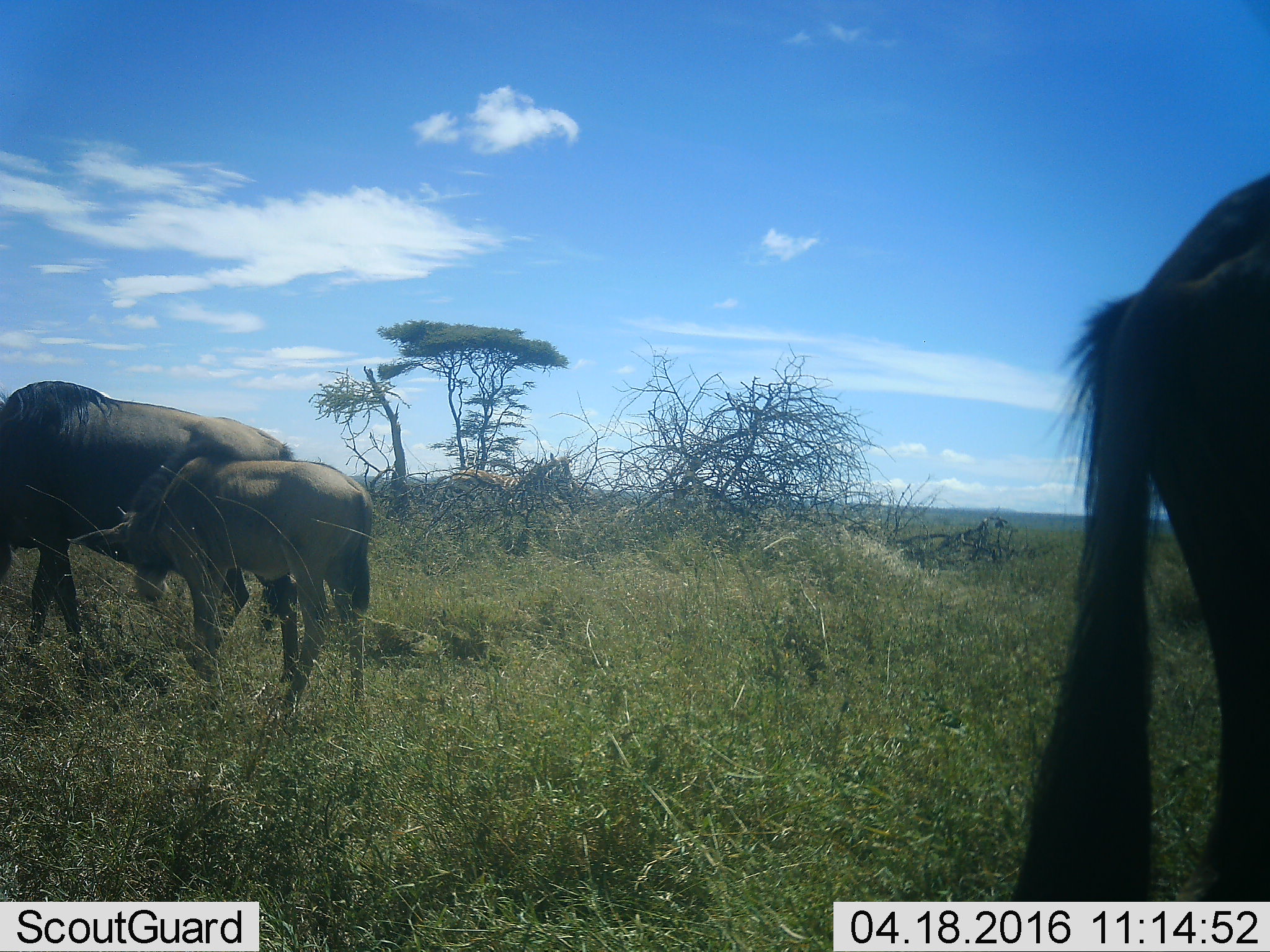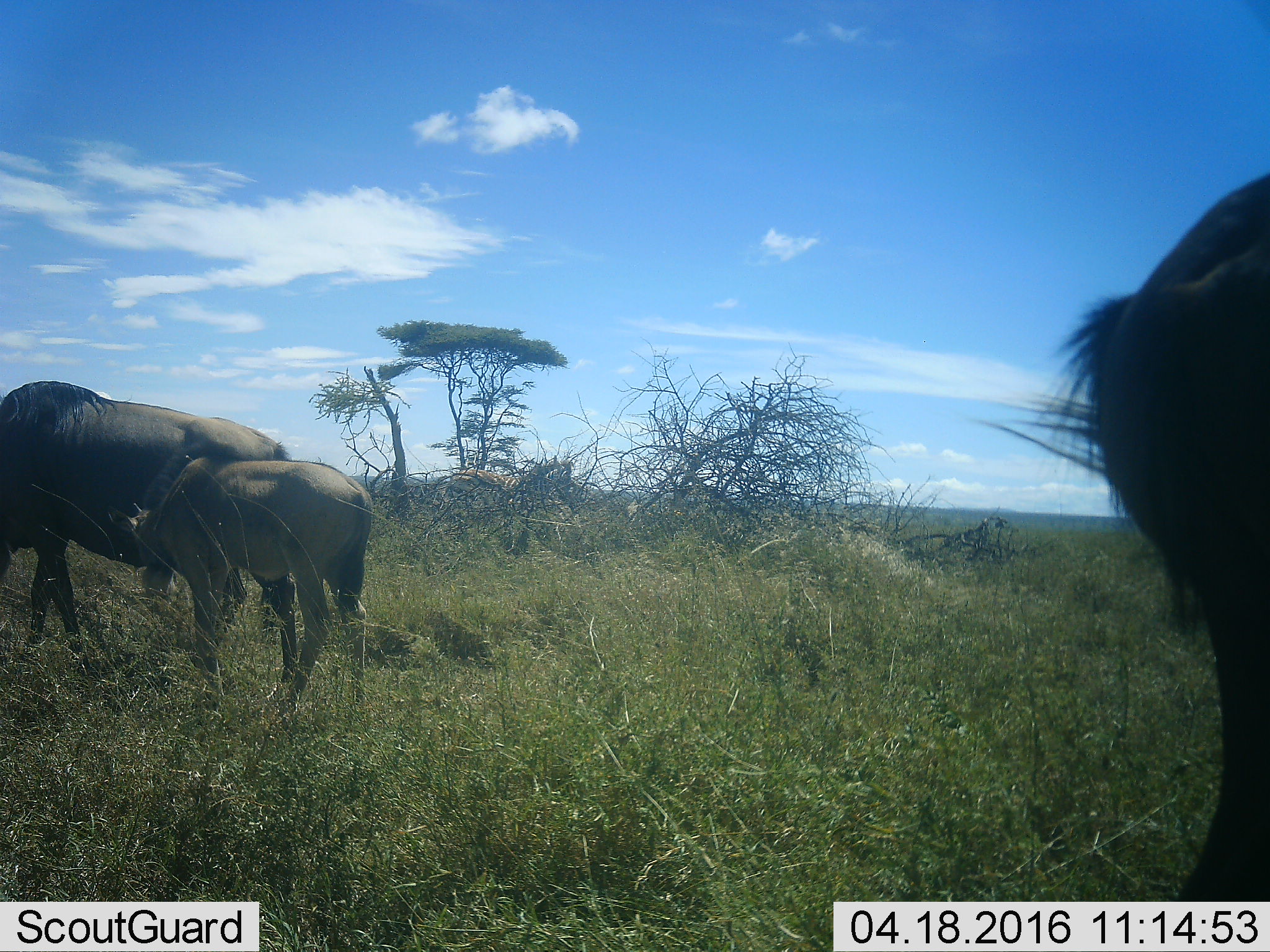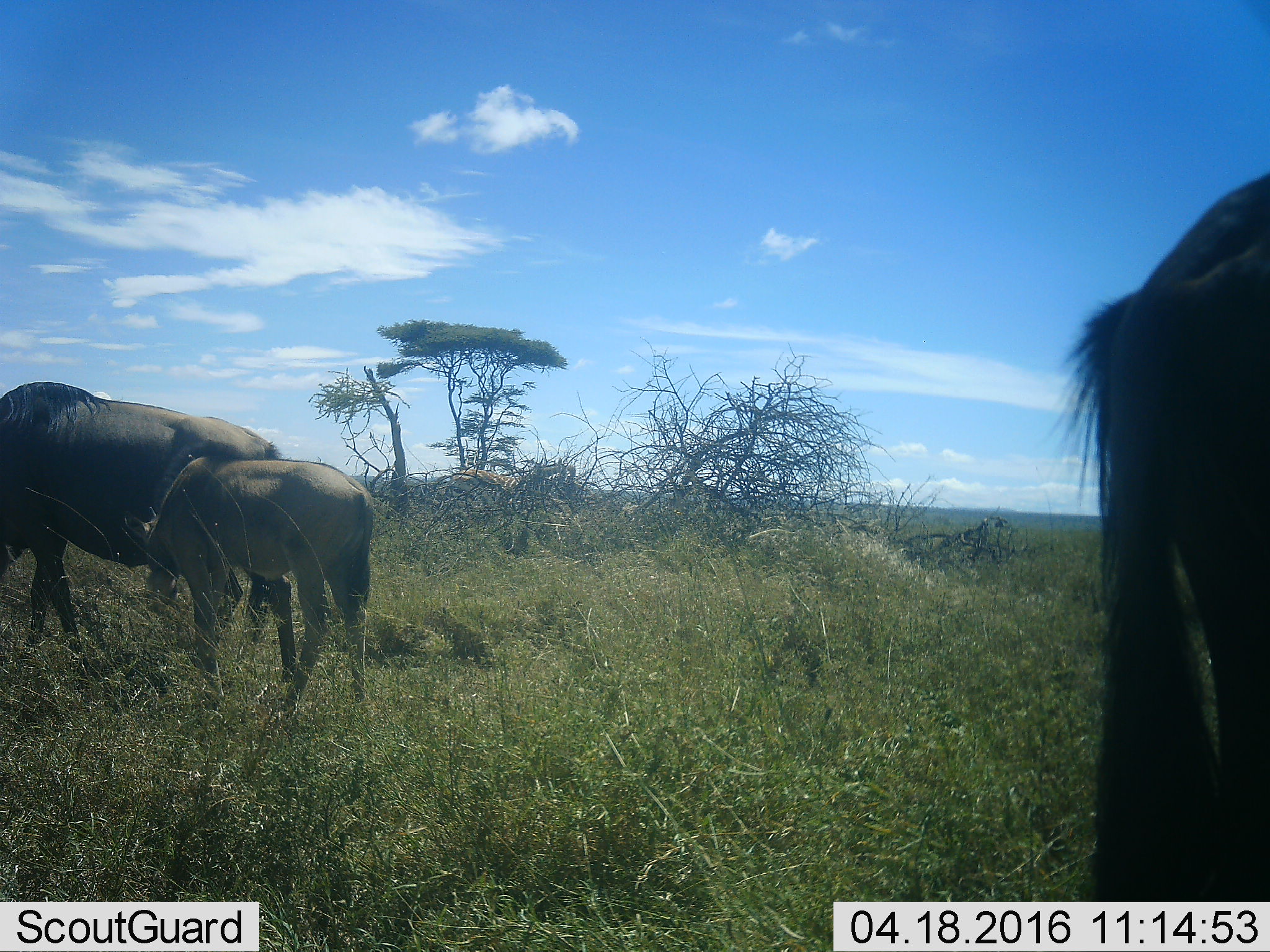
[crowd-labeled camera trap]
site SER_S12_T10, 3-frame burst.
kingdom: Animalia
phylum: Chordata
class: Mammalia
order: Artiodactyla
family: Bovidae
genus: Connochaetes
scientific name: Connochaetes taurinus taurinus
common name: blue wildebeest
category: wildebeestblue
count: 3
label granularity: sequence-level